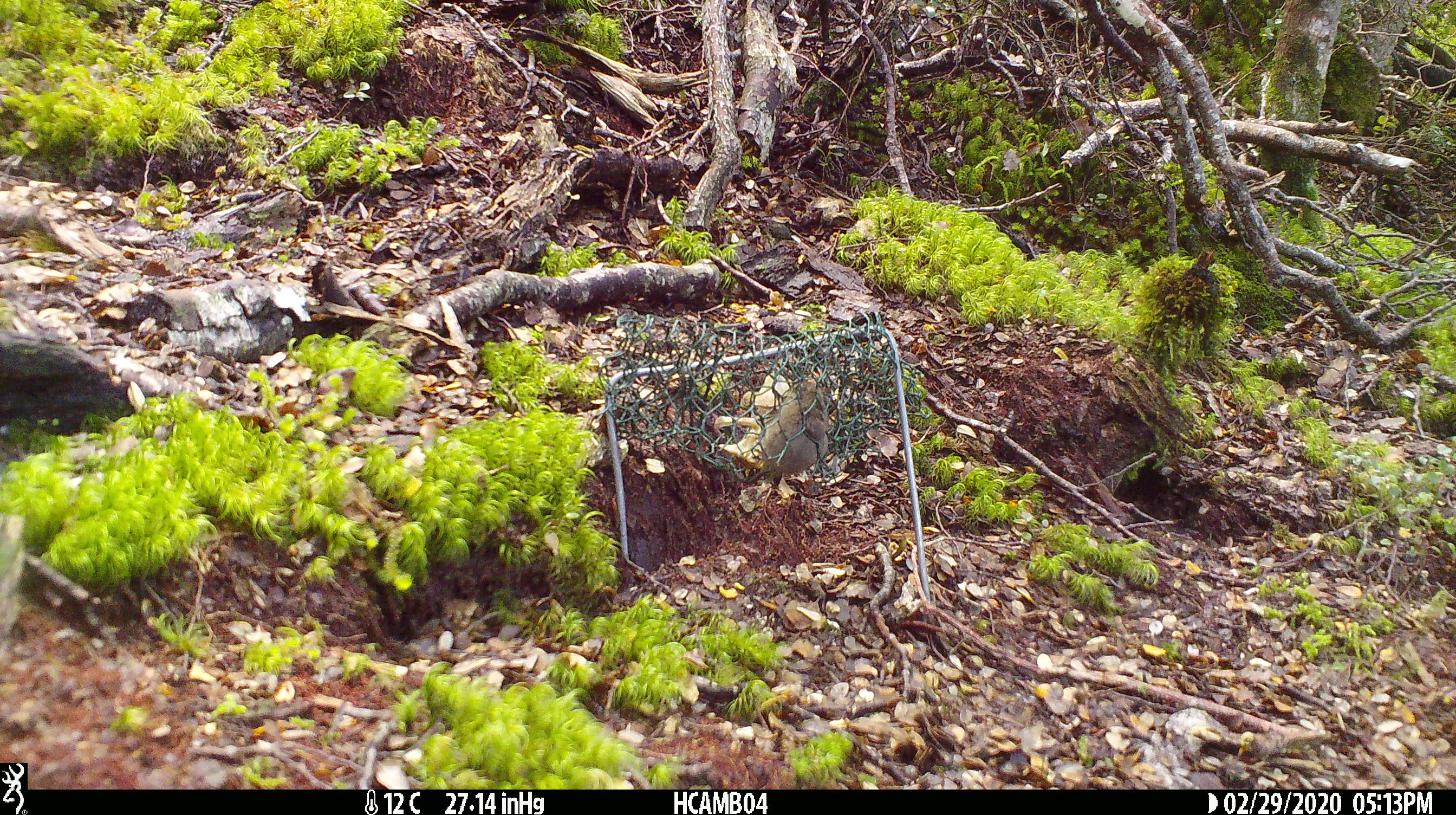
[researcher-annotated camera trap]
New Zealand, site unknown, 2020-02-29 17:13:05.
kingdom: Animalia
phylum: Chordata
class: Mammalia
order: Rodentia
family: Muridae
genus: Mus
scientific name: Mus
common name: mouse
Mouse (Mus).